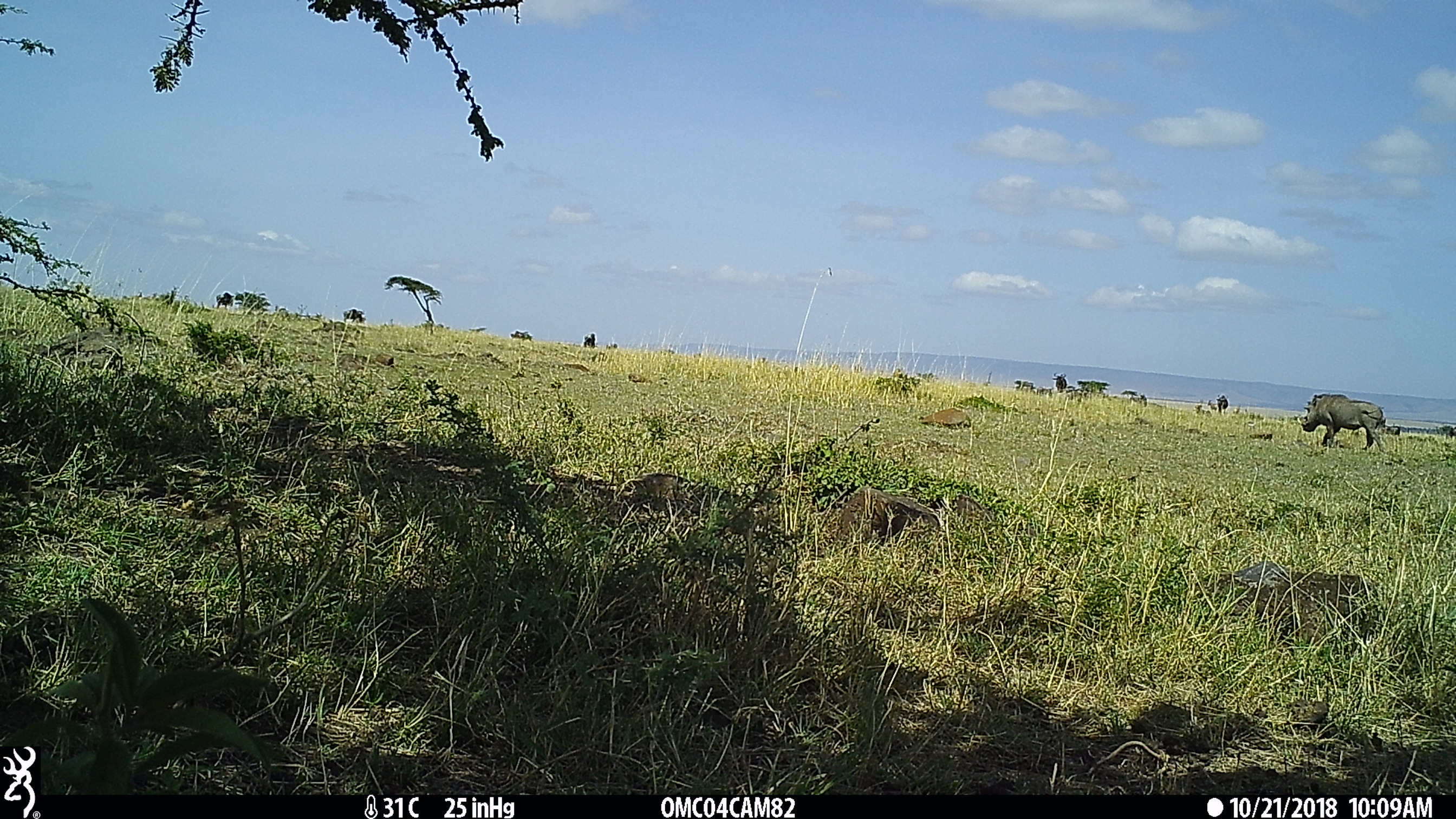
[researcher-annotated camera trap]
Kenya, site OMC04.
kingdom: Animalia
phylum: Chordata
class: Mammalia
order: Artiodactyla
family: Suidae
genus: Phacochoerus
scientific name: Phacochoerus africanus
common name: common warthog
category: warthog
Warthog (common warthog) (Phacochoerus africanus).